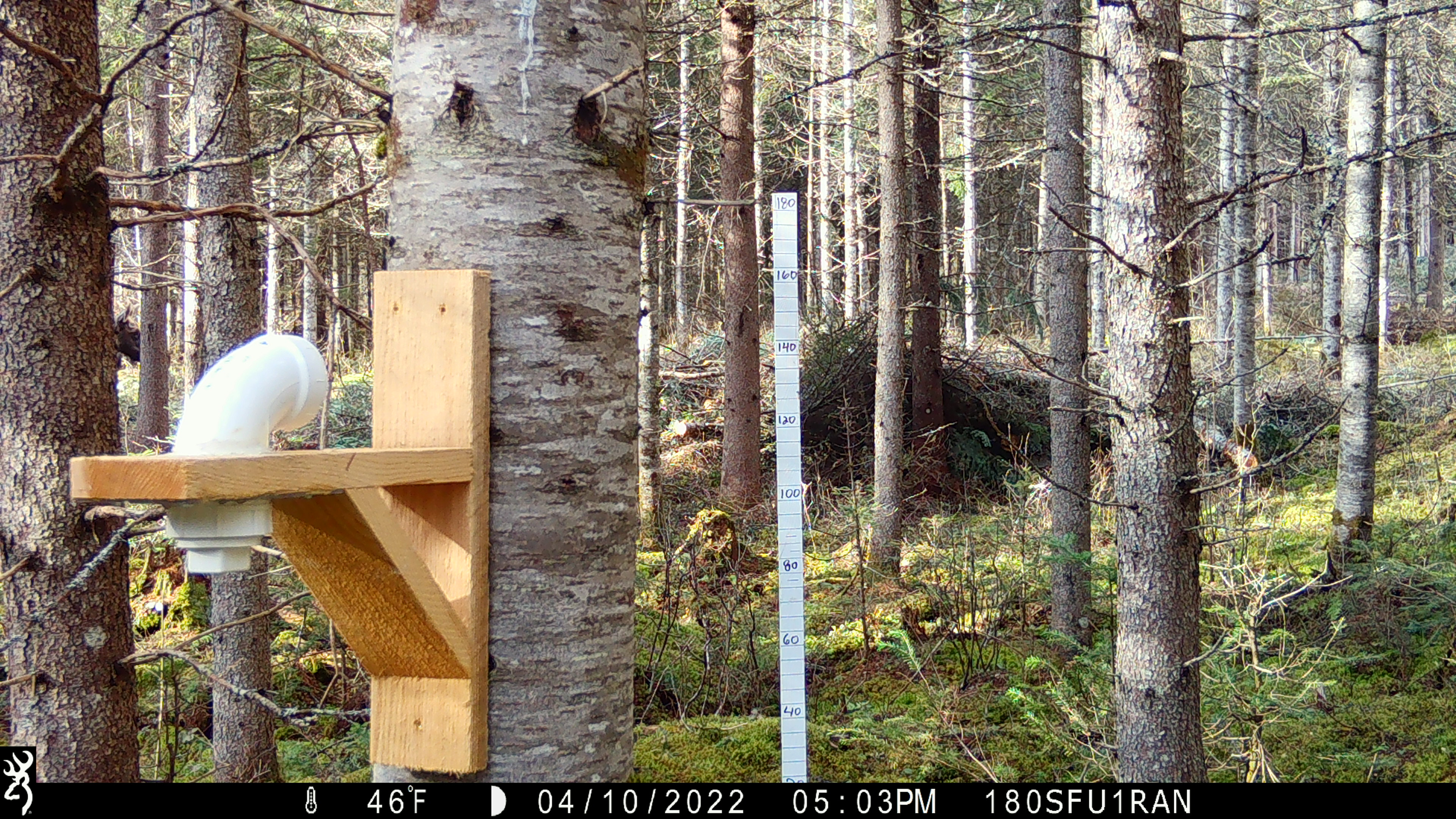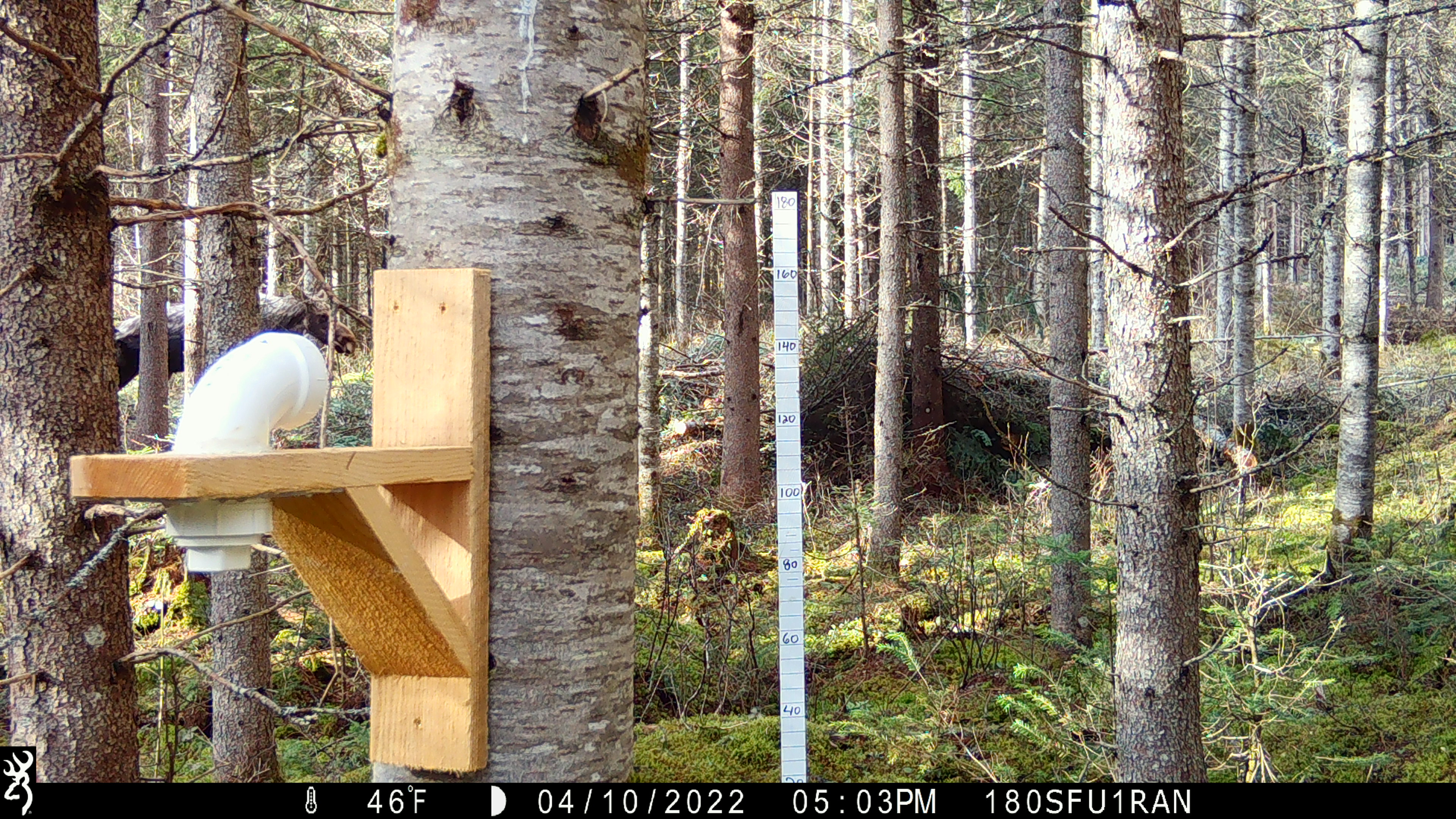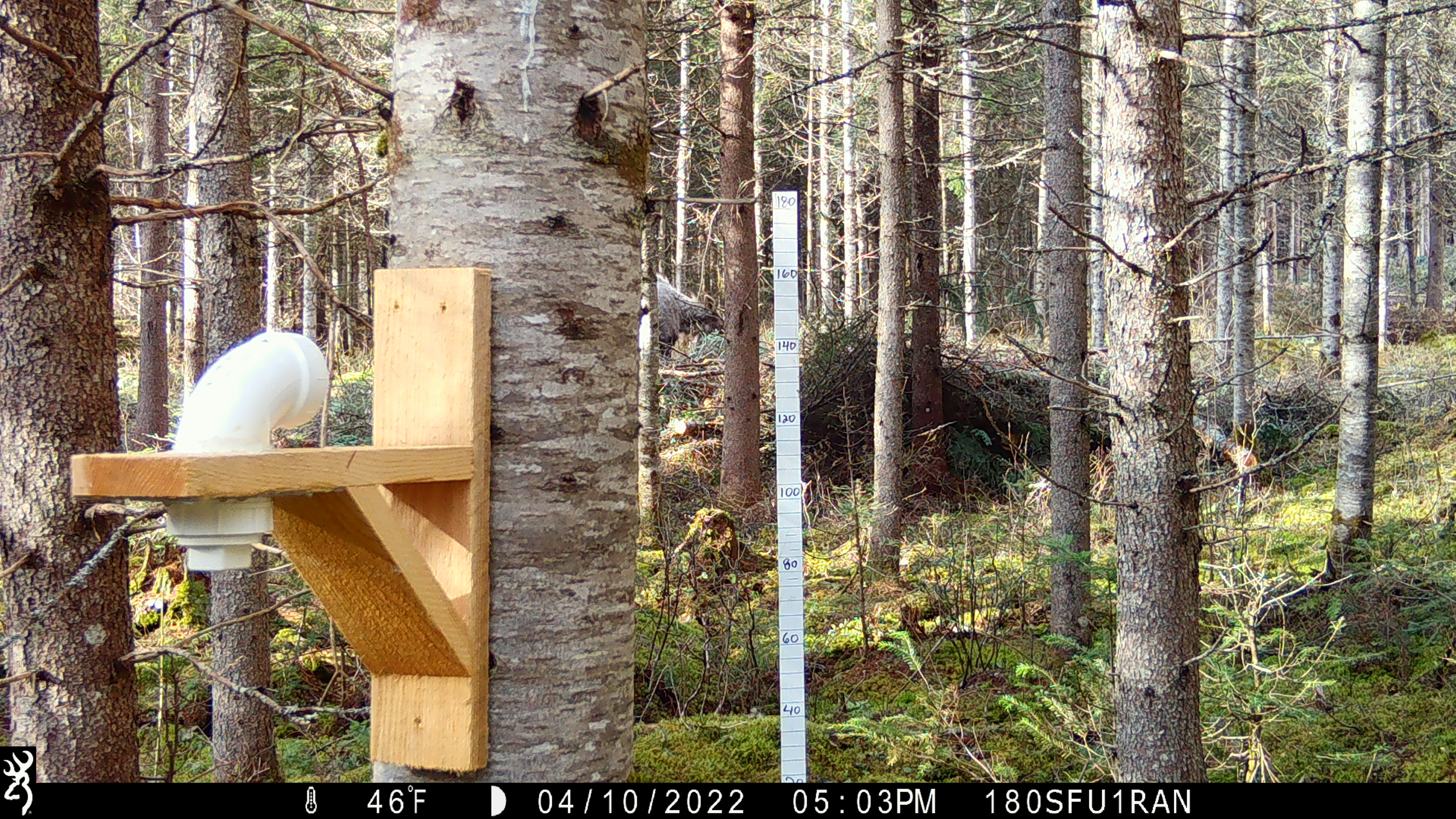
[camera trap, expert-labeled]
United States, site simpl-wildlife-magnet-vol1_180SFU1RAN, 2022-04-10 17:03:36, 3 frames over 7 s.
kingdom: Animalia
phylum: Chordata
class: Mammalia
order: Artiodactyla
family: Cervidae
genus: Alces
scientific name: Alces alces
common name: moose